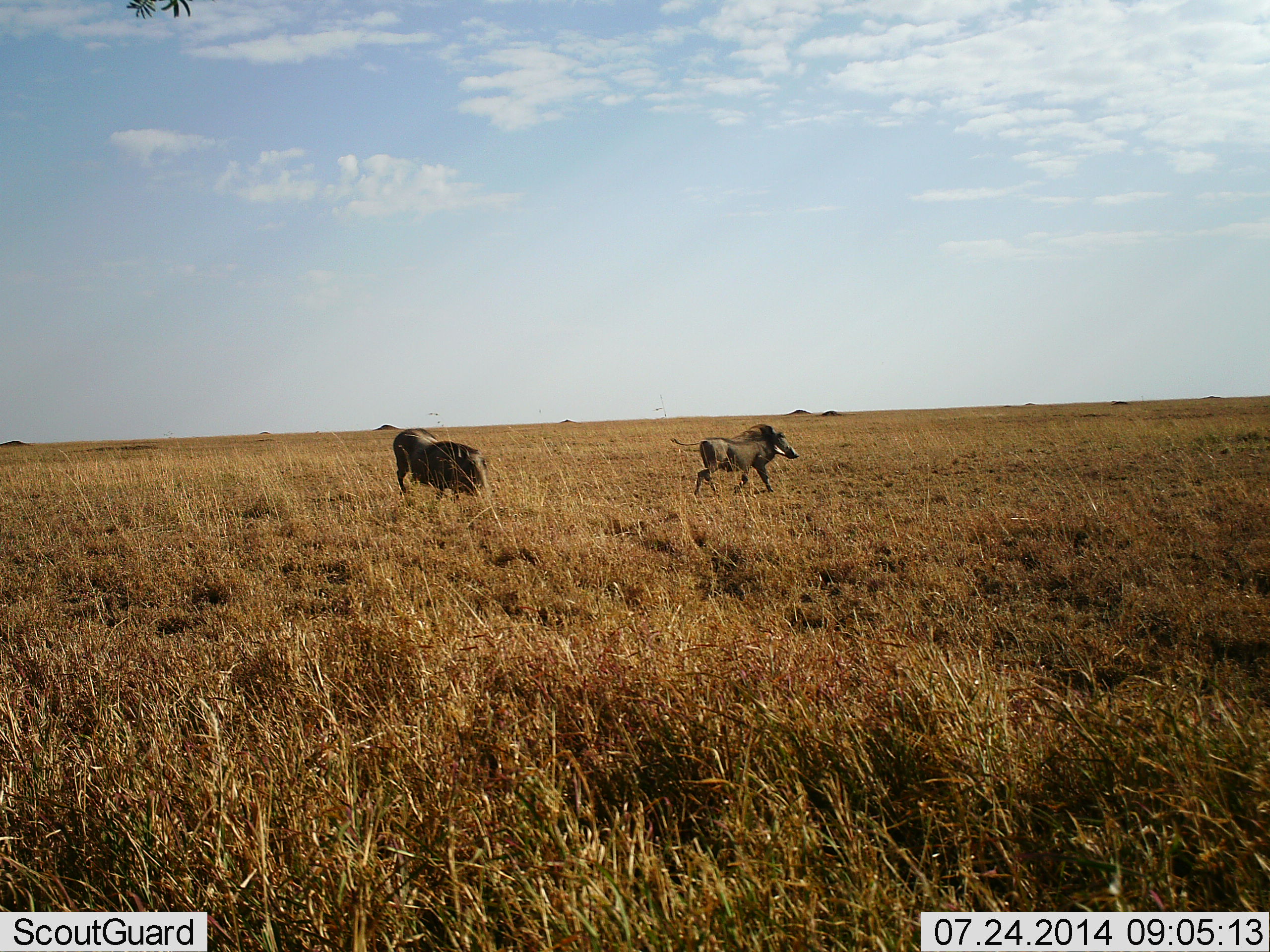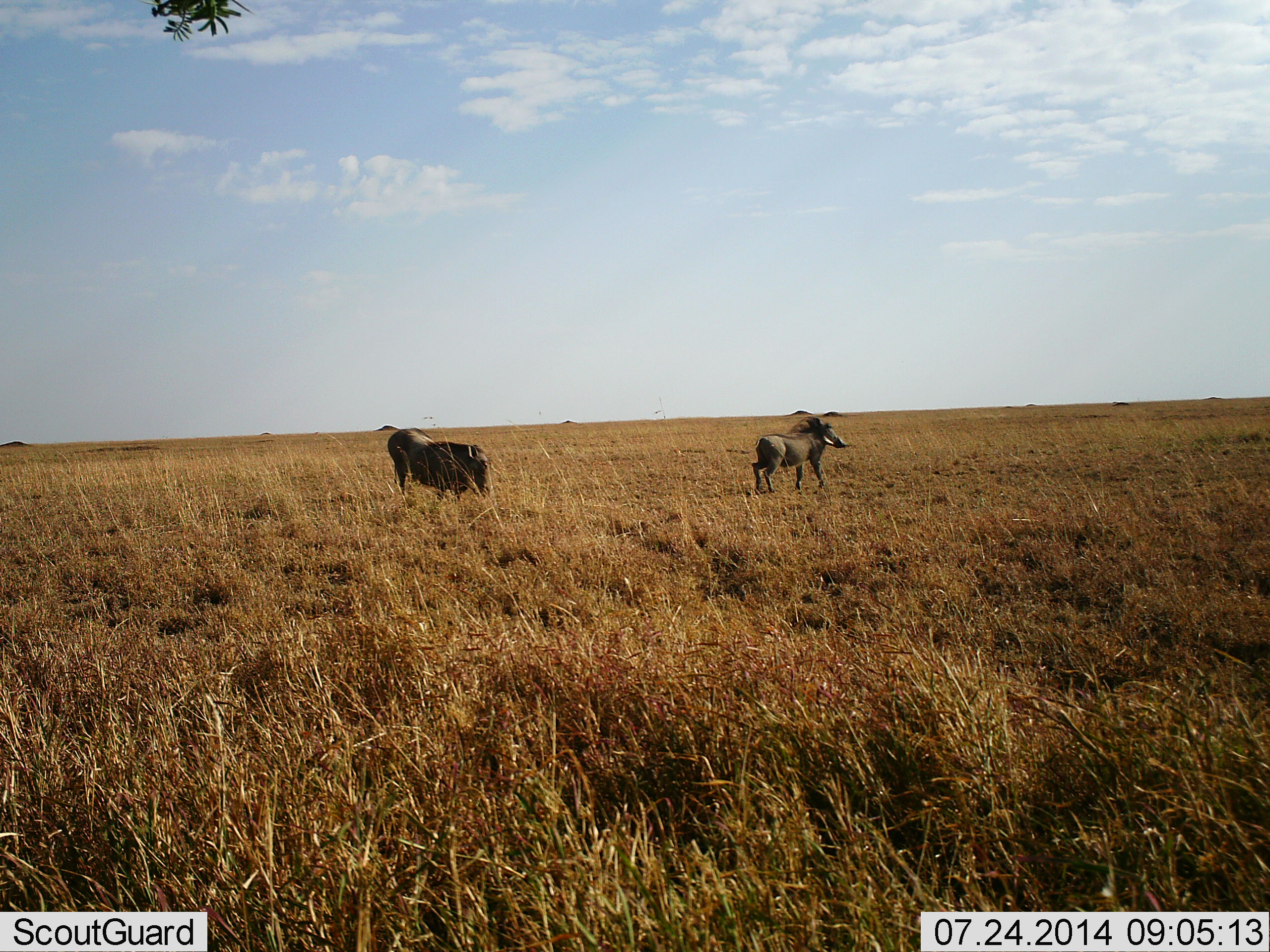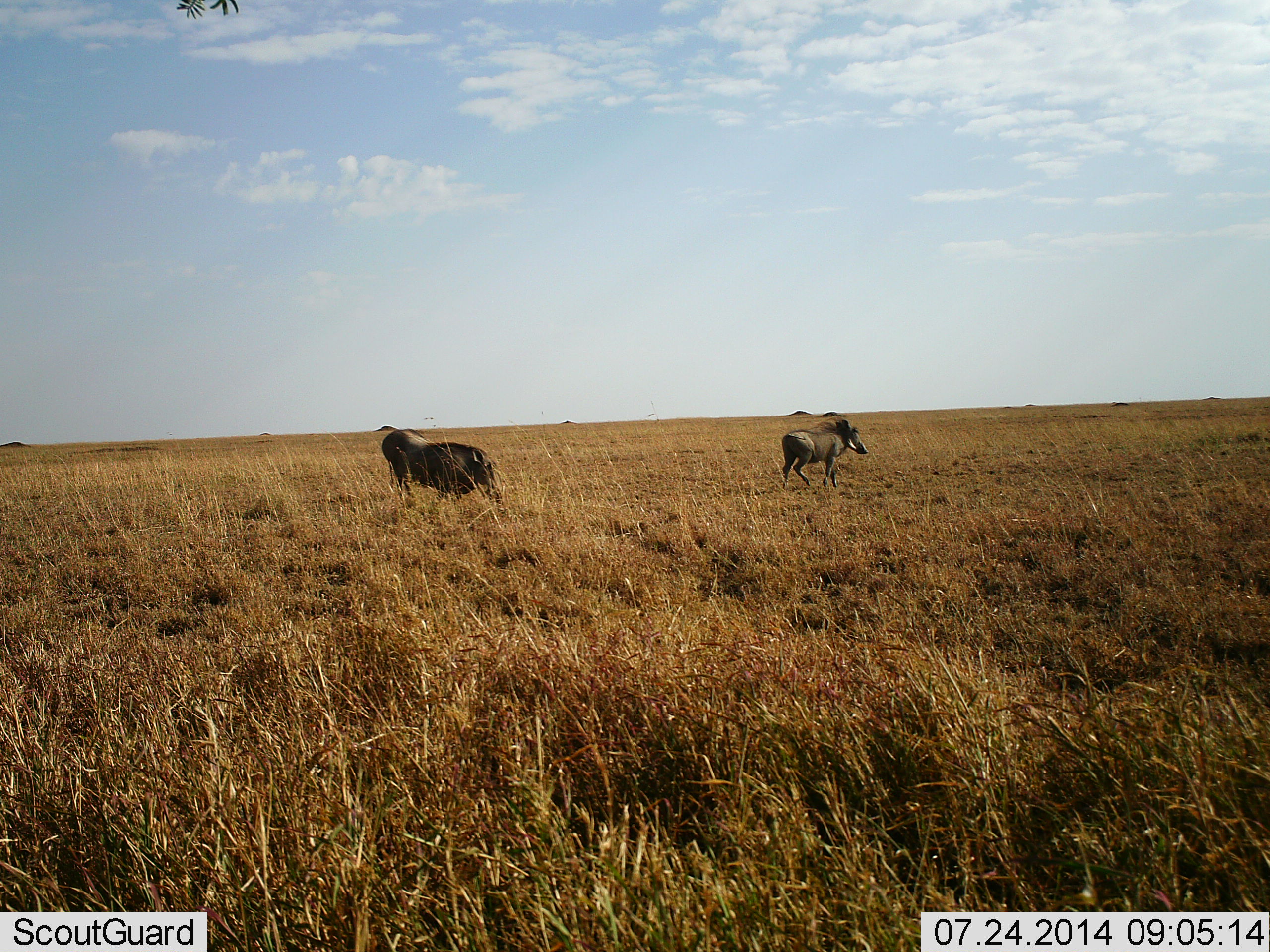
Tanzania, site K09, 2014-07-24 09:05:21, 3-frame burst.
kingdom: Animalia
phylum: Chordata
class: Mammalia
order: Artiodactyla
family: Suidae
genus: Phacochoerus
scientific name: Phacochoerus africanus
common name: warthog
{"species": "warthog (Phacochoerus africanus)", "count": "2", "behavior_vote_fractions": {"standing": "40%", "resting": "0%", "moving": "60%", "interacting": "0%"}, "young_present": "0%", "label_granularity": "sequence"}